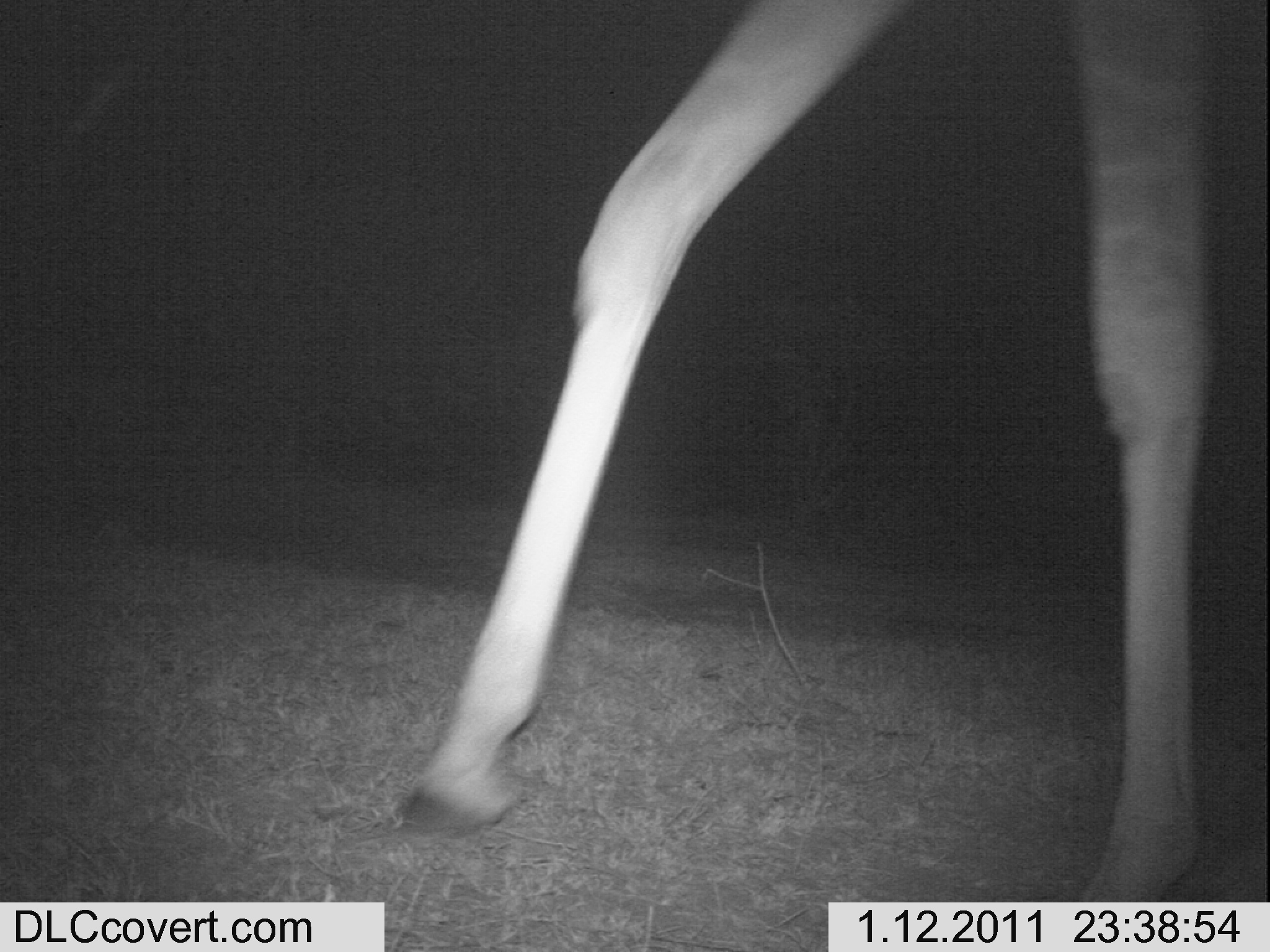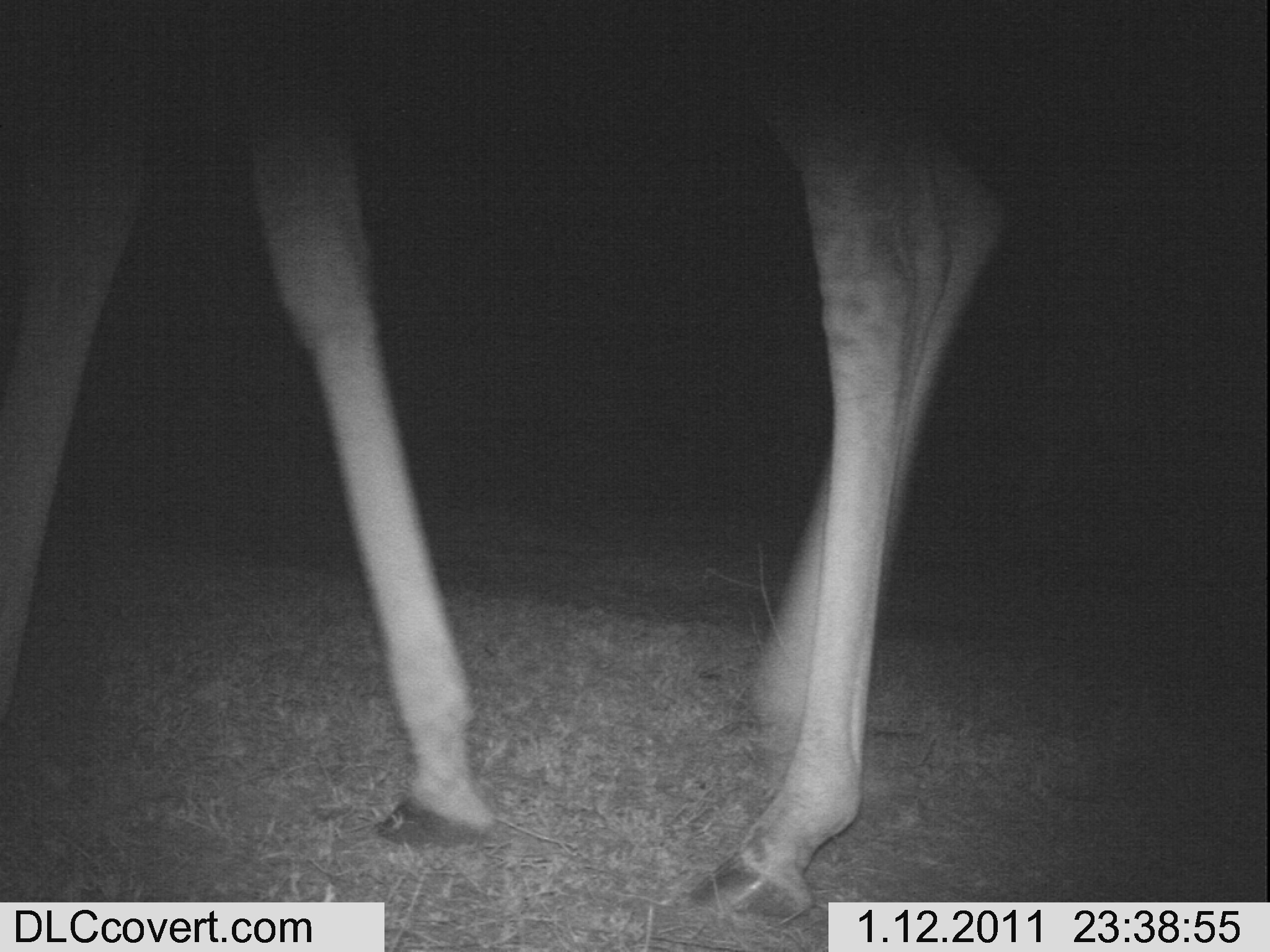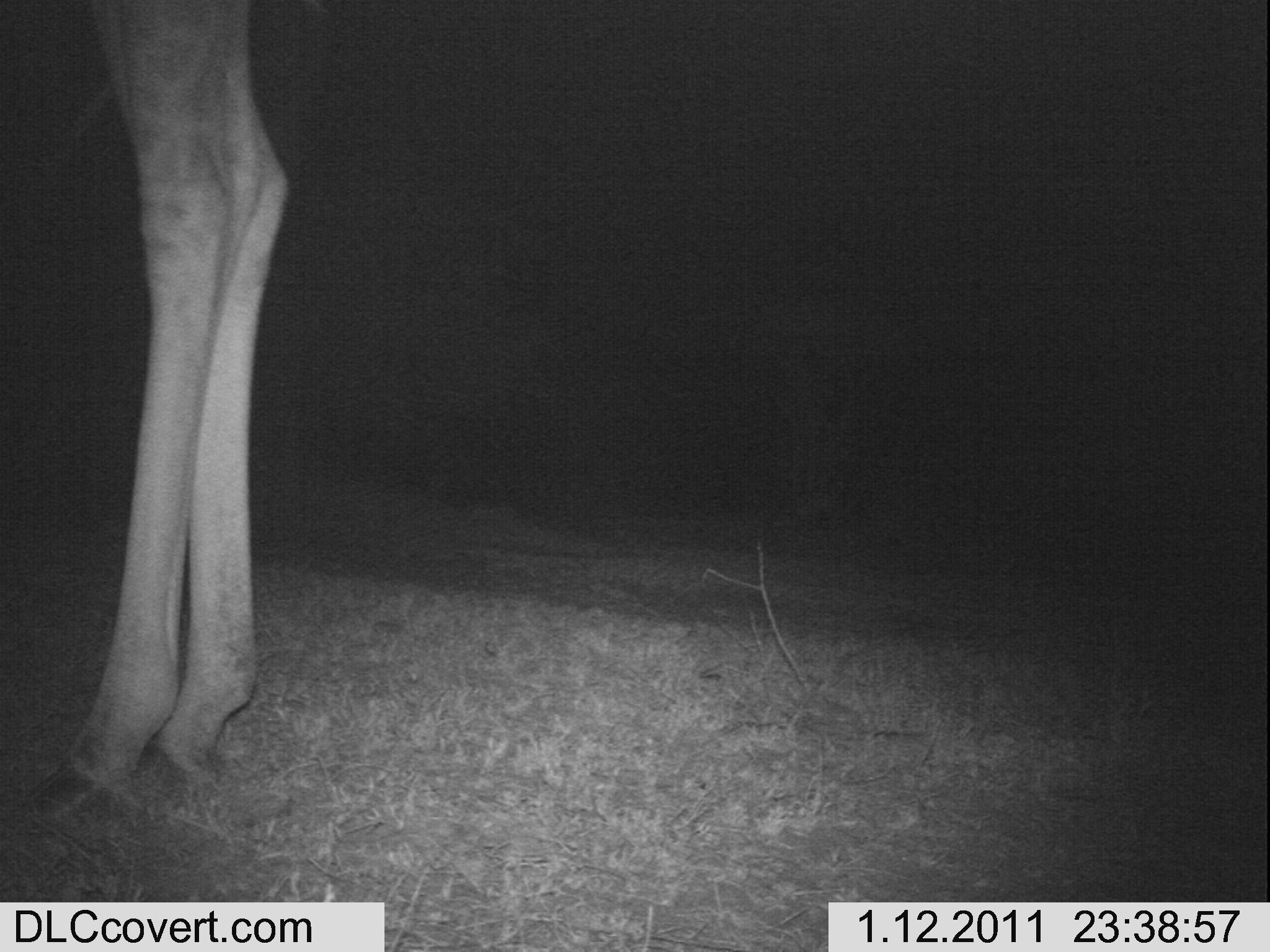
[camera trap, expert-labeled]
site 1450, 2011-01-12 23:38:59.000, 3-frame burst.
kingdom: Animalia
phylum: Chordata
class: Mammalia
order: Artiodactyla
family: Bovidae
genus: Madoqua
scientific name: Madoqua guentheri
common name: günther's dik-dik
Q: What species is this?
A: Madoqua guentheri (günther's dik-dik).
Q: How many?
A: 1.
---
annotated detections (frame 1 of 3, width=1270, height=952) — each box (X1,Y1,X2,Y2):
madoqua guentheri: (394,0,1208,897)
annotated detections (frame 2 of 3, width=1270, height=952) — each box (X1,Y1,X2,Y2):
madoqua guentheri: (0,0,1007,927)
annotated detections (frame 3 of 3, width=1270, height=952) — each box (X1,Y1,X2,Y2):
madoqua guentheri: (7,0,290,839)